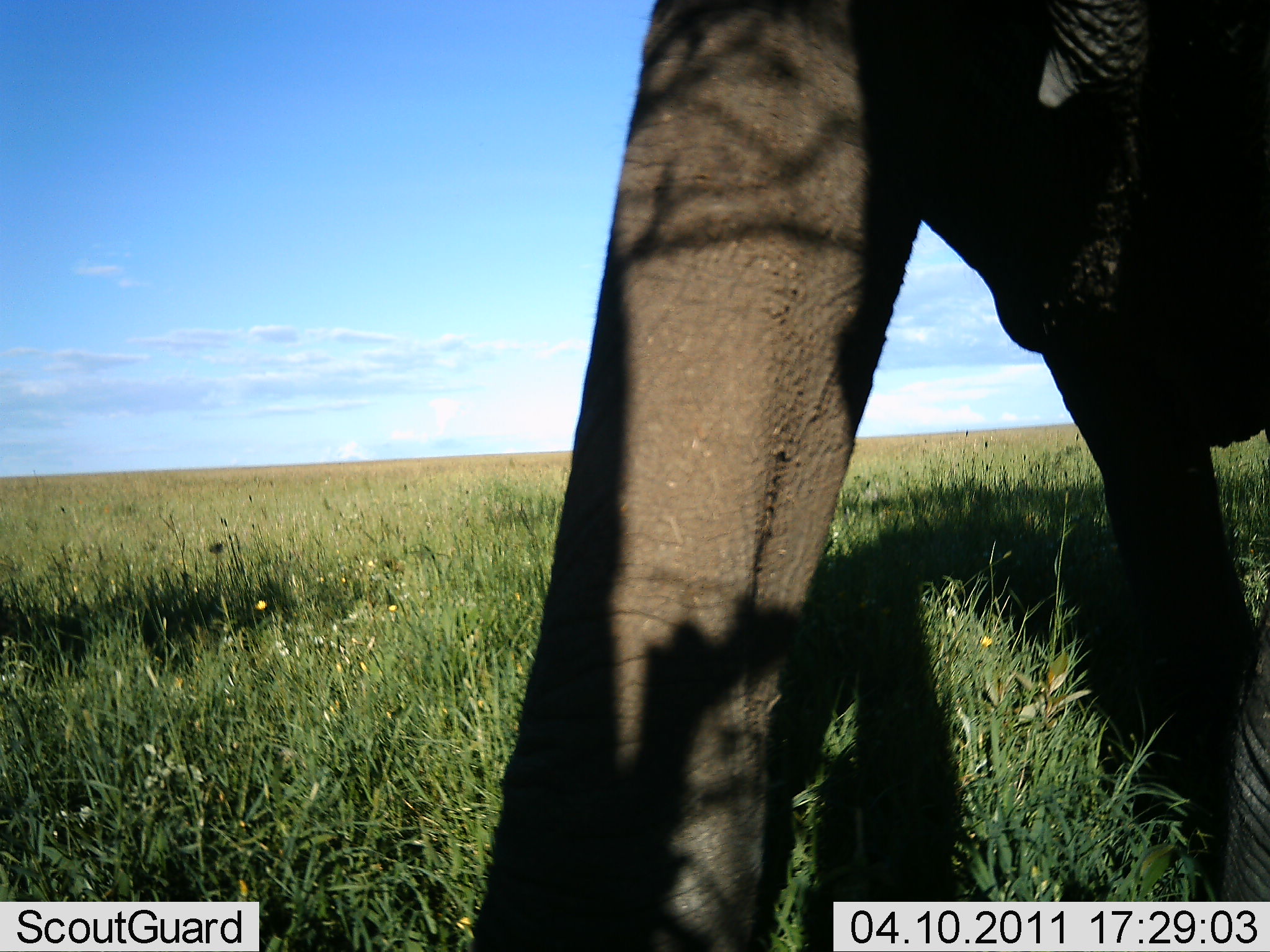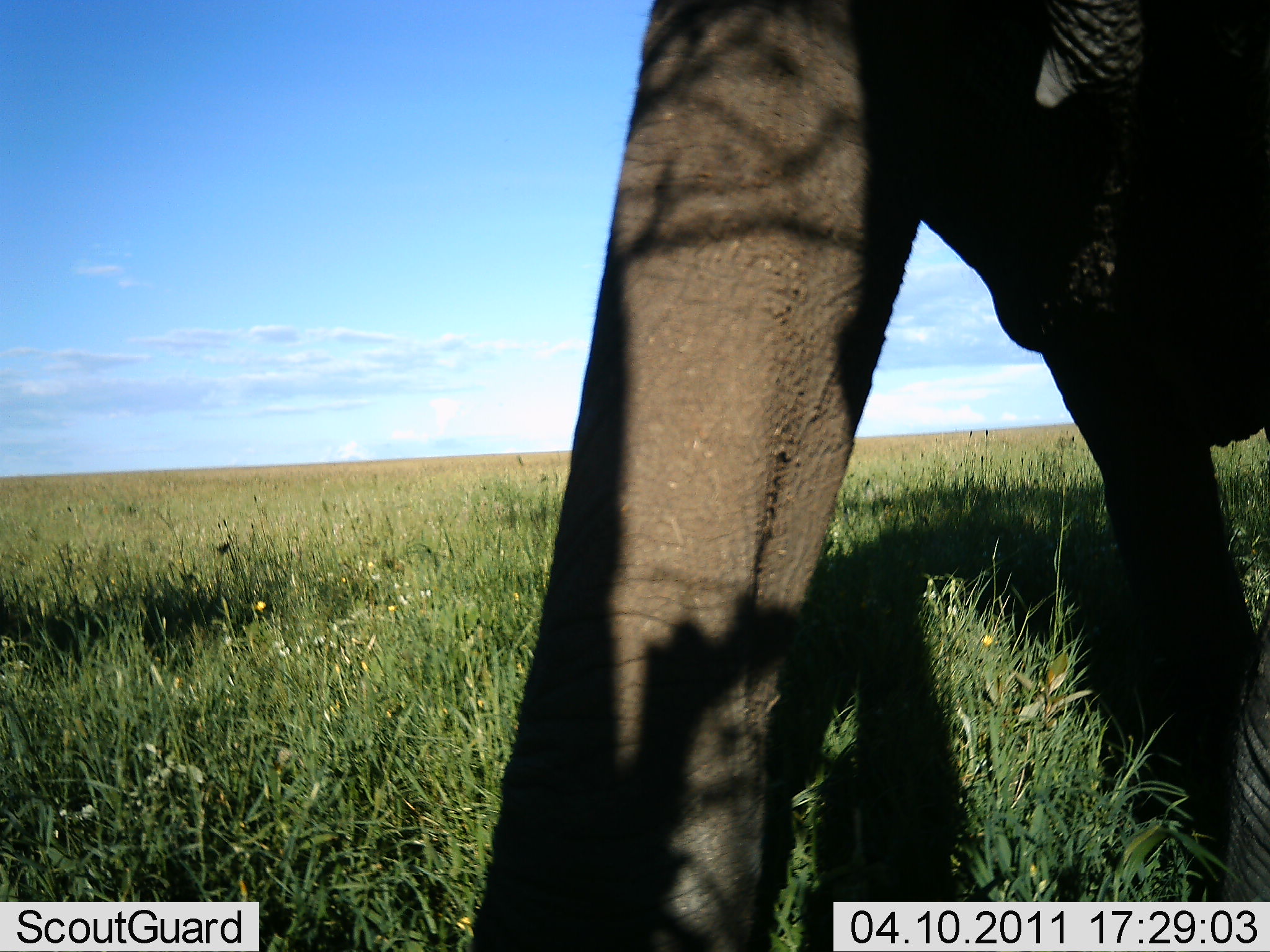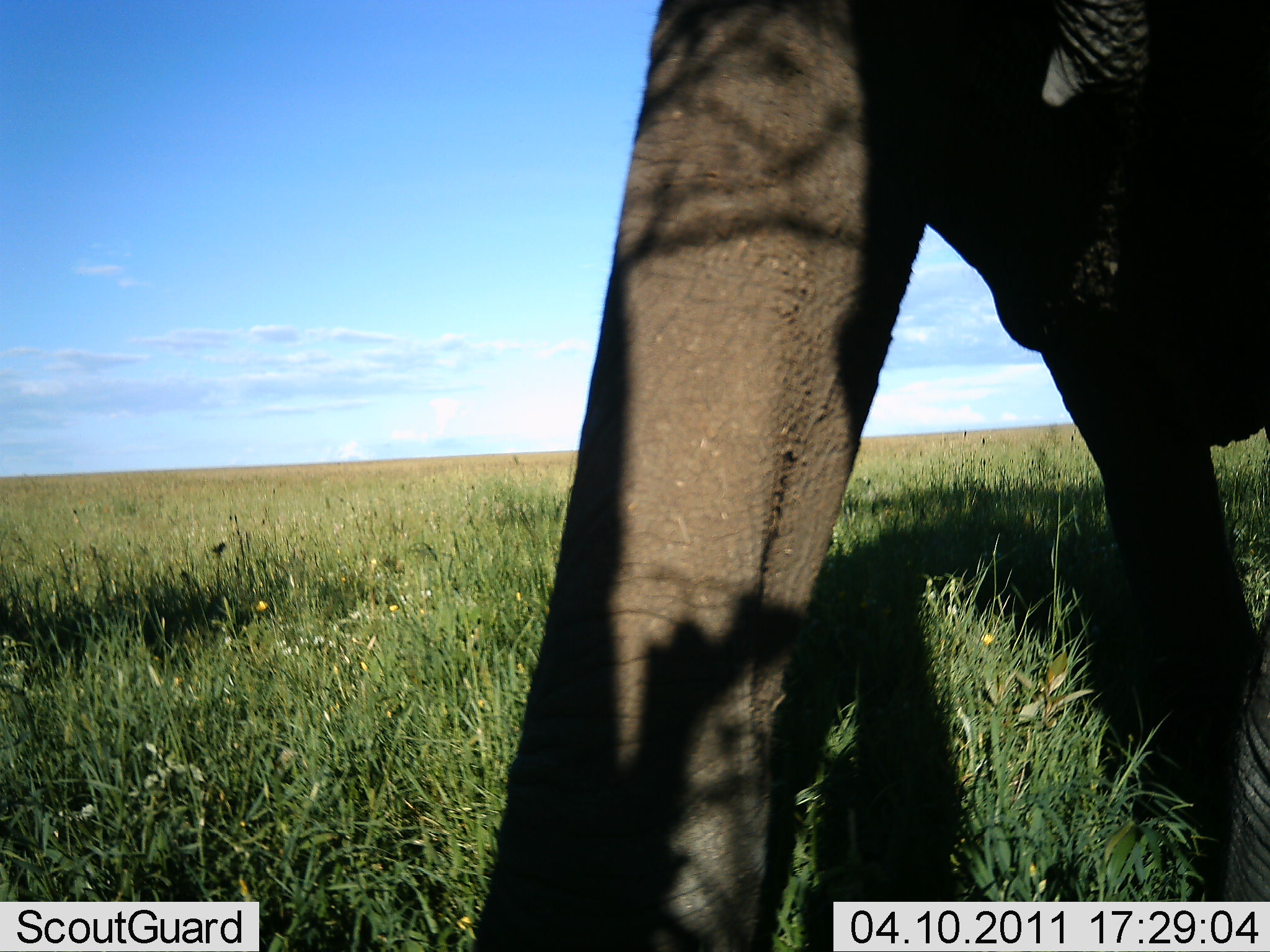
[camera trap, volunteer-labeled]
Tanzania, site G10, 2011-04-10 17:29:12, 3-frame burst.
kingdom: Animalia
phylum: Chordata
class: Mammalia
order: Proboscidea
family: Elephantidae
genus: Loxodonta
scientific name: Loxodonta africana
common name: african bush elephant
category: elephant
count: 1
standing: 73%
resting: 0%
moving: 9%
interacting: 18%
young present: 0%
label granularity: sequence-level